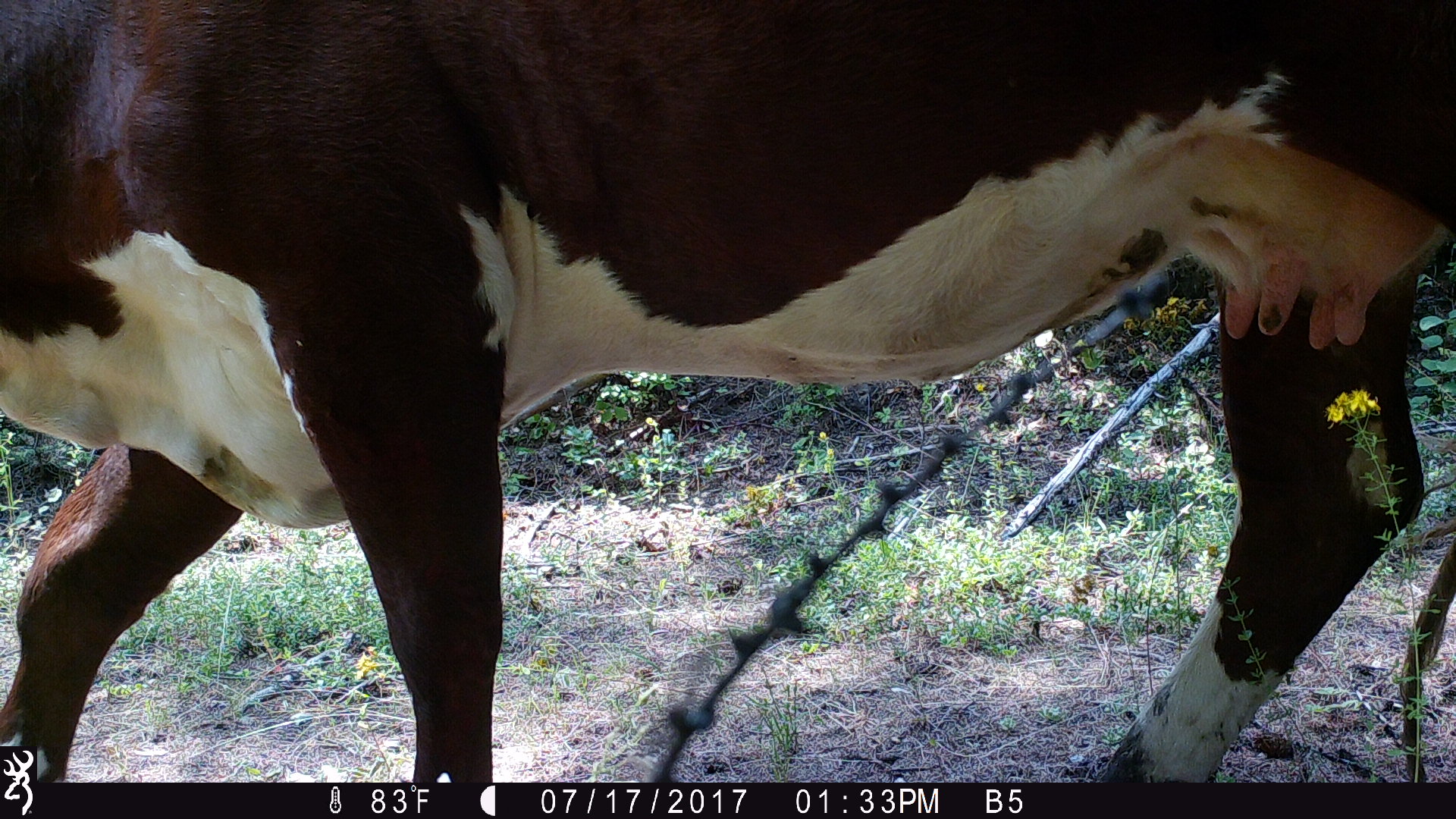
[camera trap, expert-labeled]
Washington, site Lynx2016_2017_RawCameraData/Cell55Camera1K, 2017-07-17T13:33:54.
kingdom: Animalia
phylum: Chordata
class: Mammalia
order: Artiodactyla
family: Bovidae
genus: Bos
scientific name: Bos taurus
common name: domestic cattle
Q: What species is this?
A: Domestic cattle (Bos taurus).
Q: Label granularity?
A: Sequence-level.